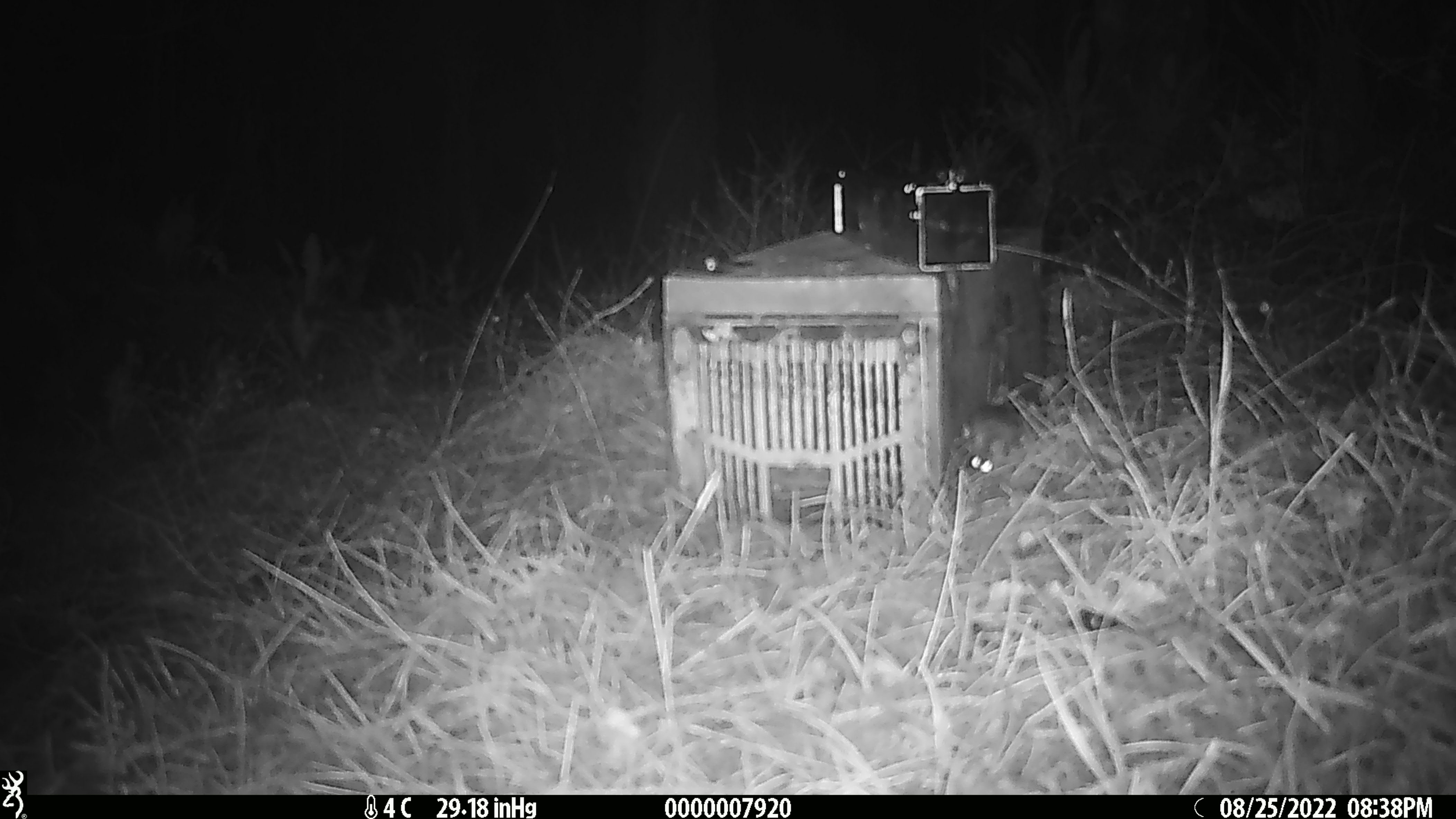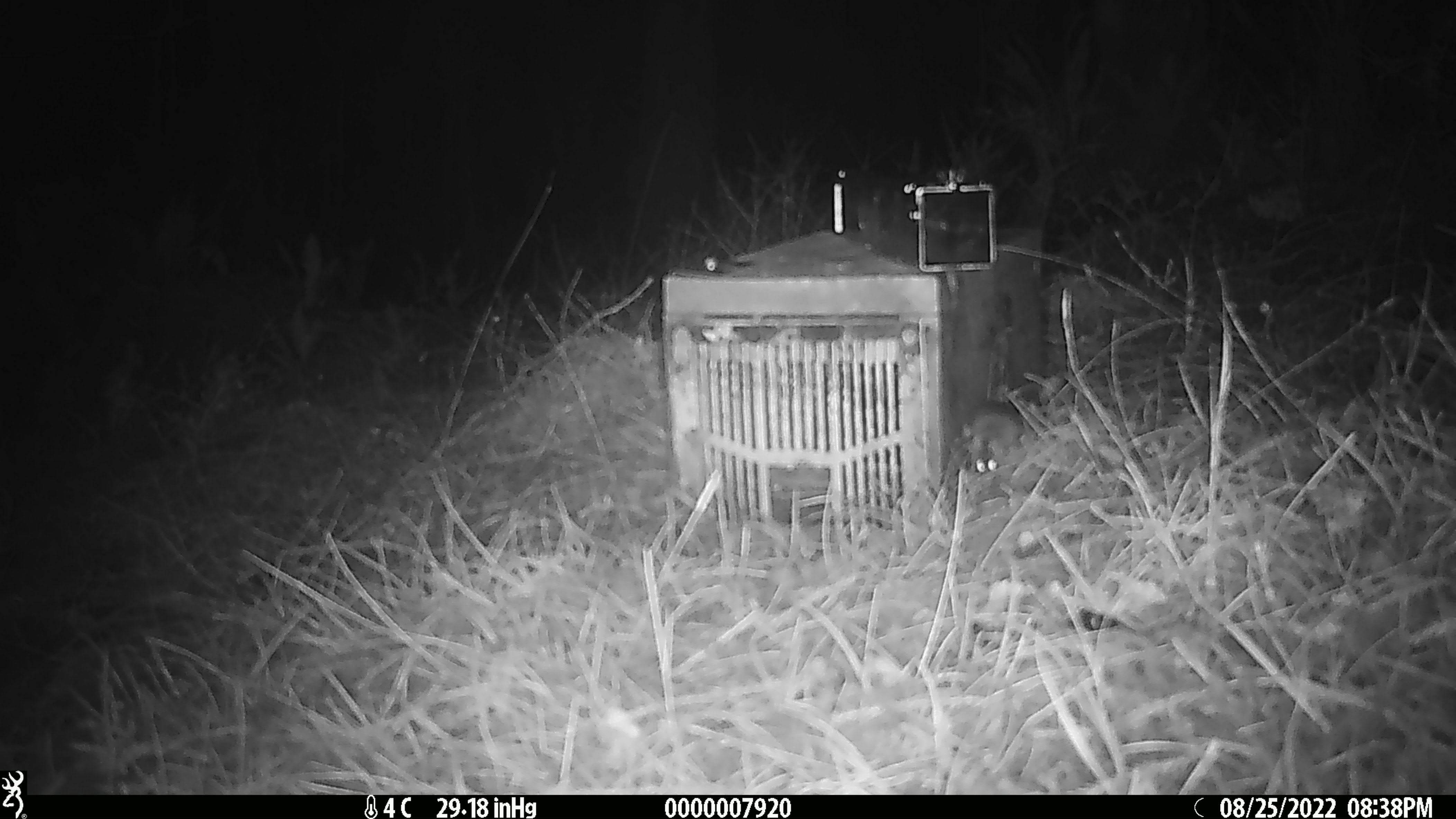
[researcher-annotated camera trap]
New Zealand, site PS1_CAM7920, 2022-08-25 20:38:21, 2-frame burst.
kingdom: Animalia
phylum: Chordata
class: Mammalia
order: Rodentia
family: Muridae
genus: Mus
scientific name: Mus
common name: mouse